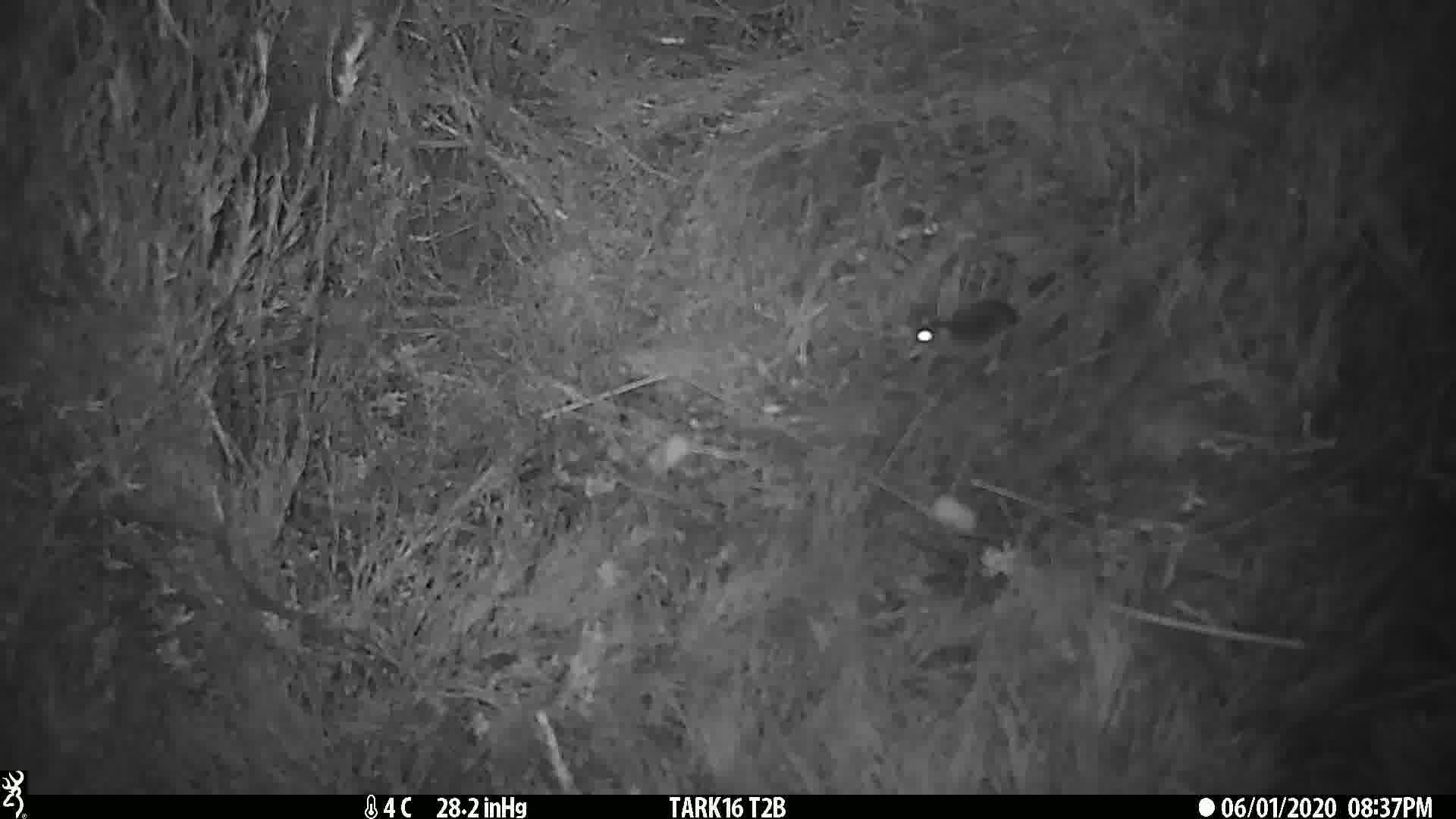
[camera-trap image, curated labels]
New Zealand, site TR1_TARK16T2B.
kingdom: Animalia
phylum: Chordata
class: Mammalia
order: Rodentia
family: Muridae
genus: Mus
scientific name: Mus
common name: mouse